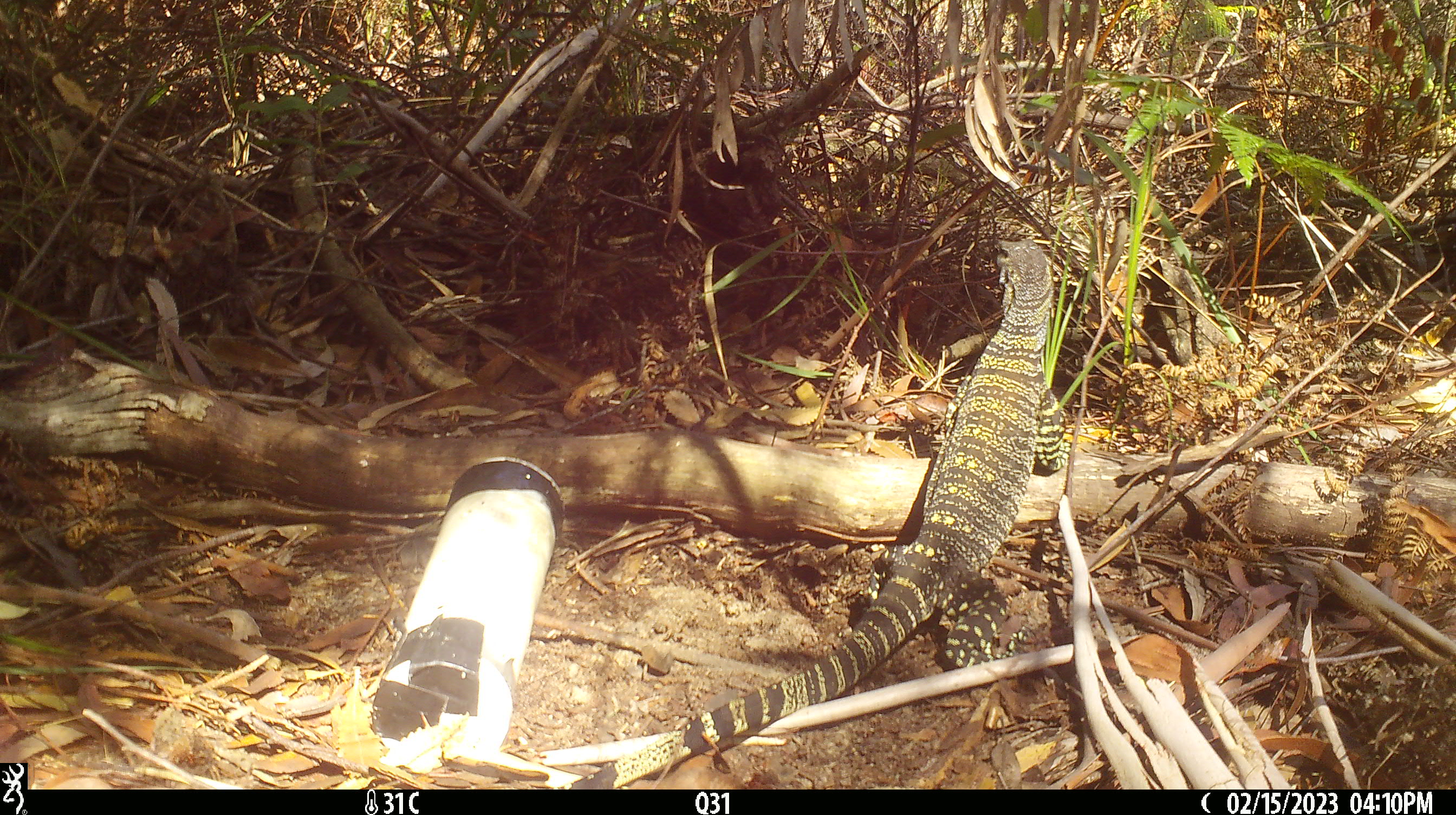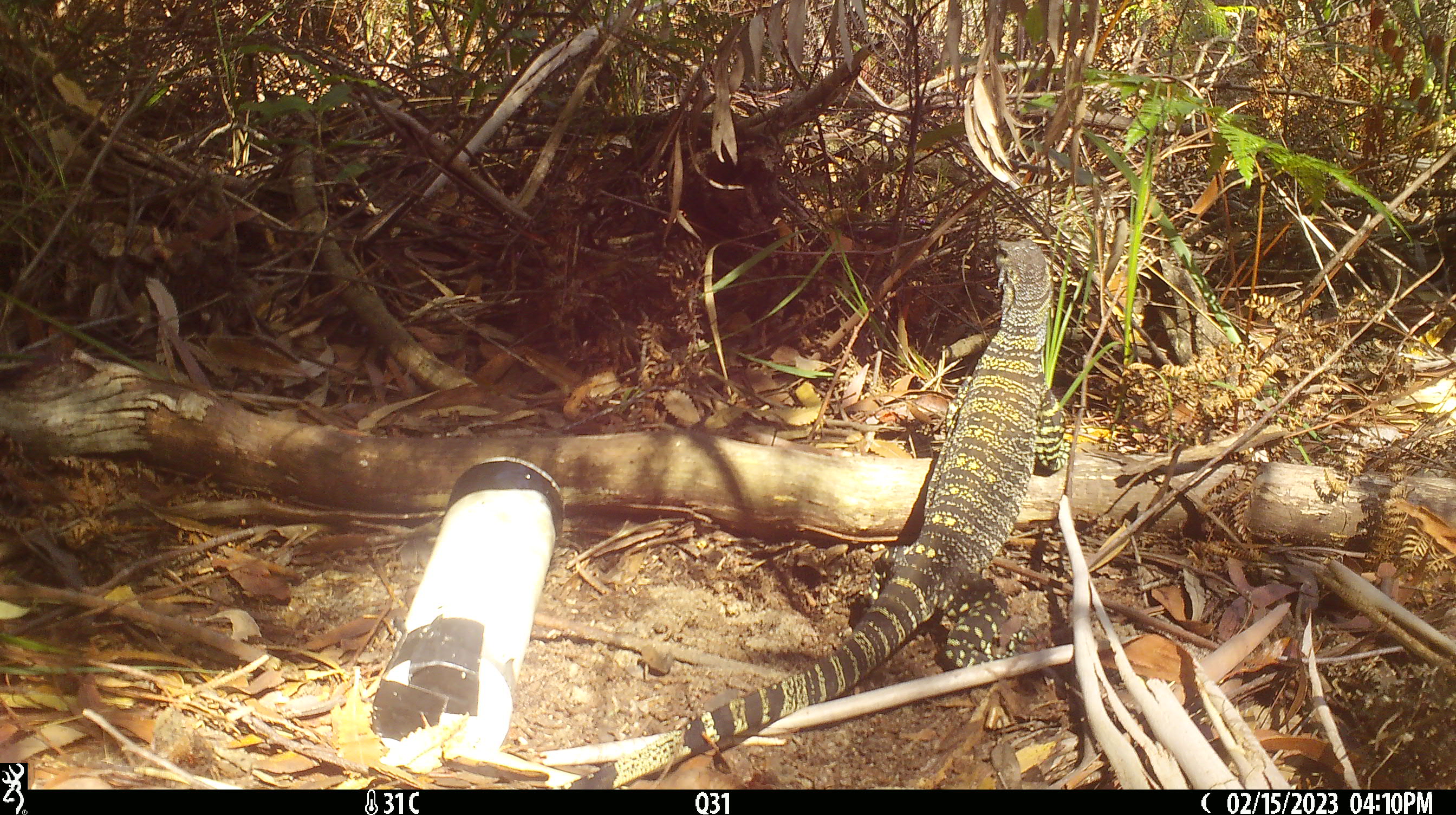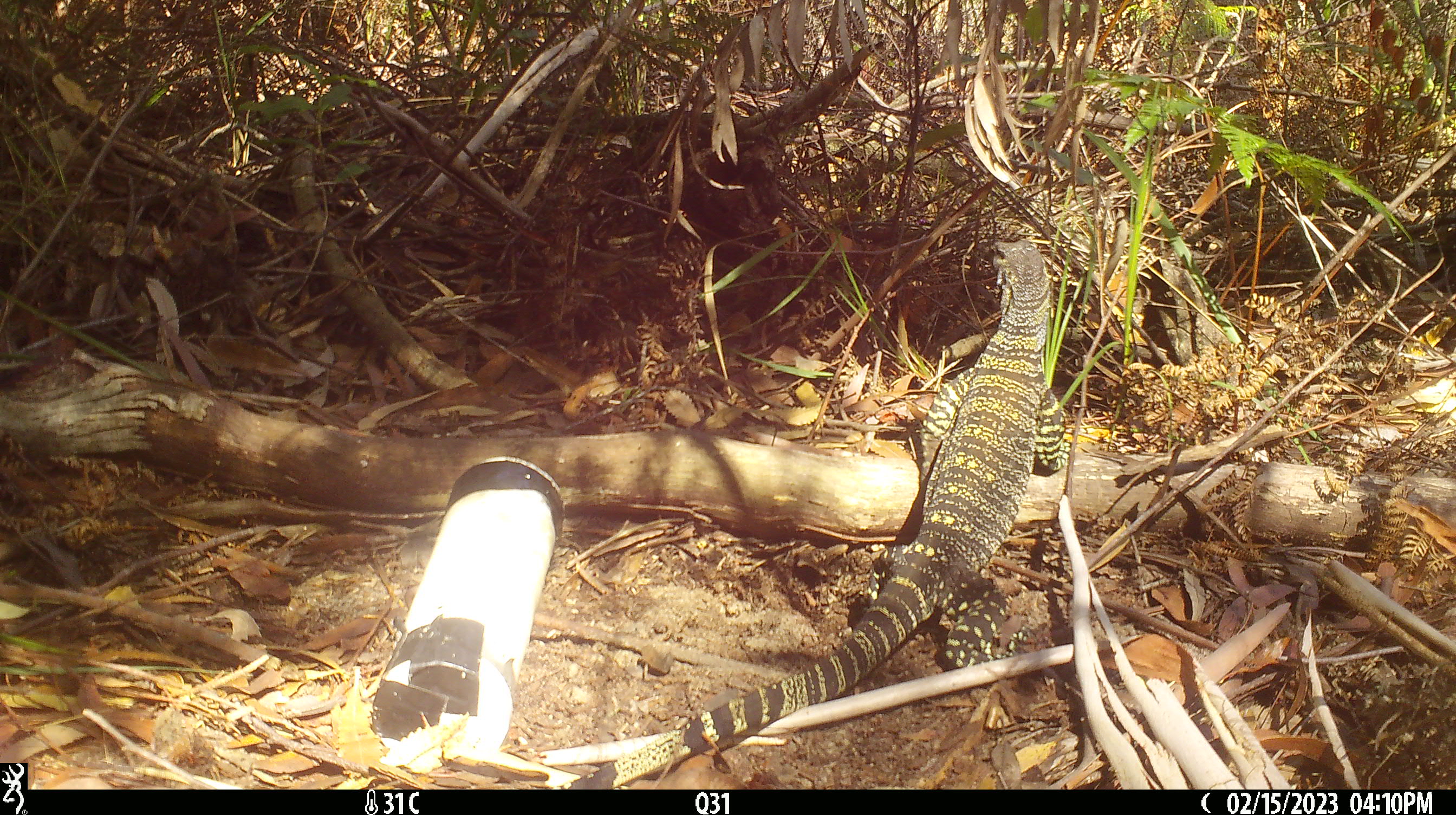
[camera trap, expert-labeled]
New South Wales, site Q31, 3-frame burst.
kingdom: Animalia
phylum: Chordata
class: Reptilia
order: Squamata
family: Varanidae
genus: Varanus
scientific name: Varanus varius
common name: lace monitor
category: goanna